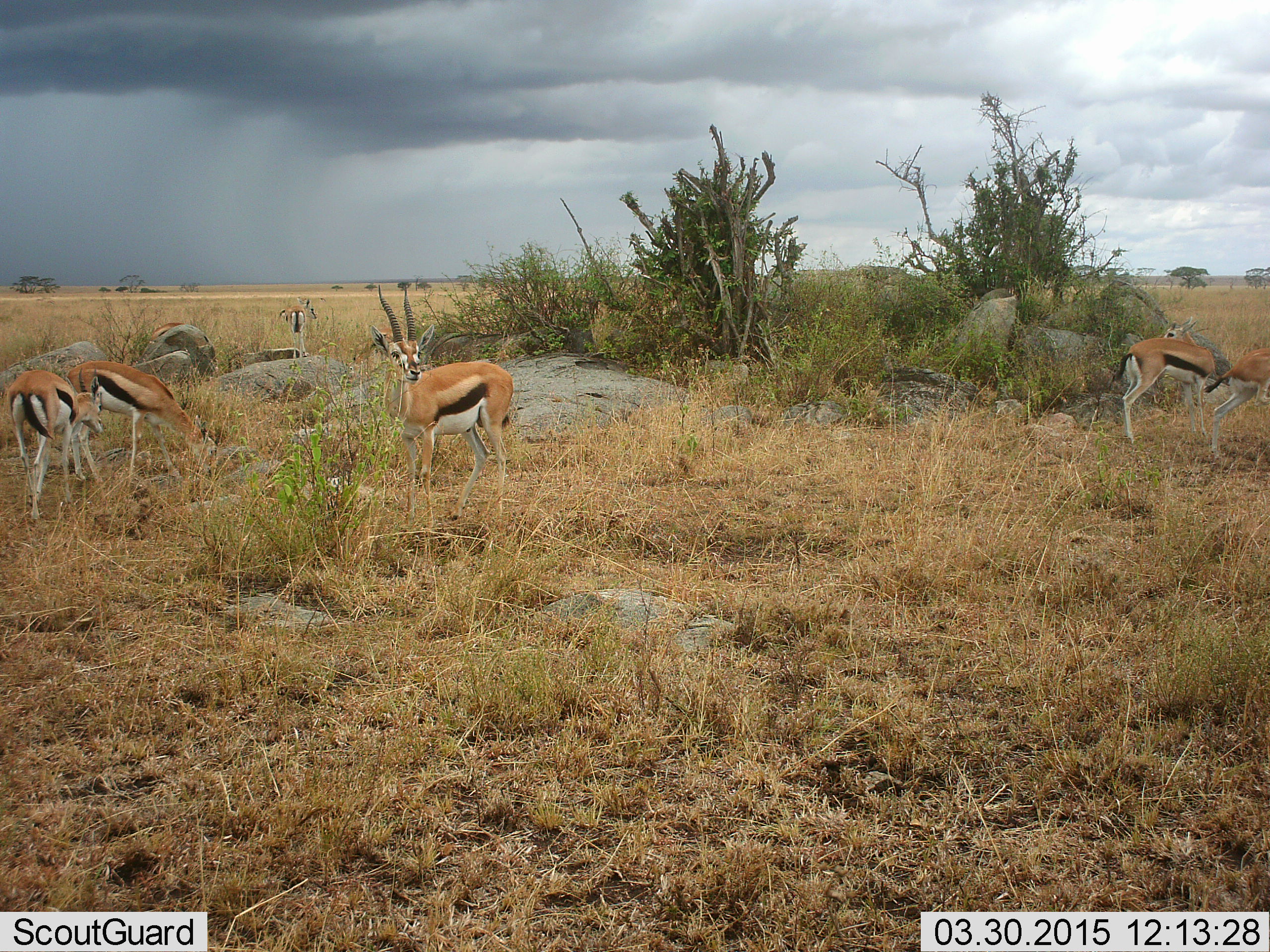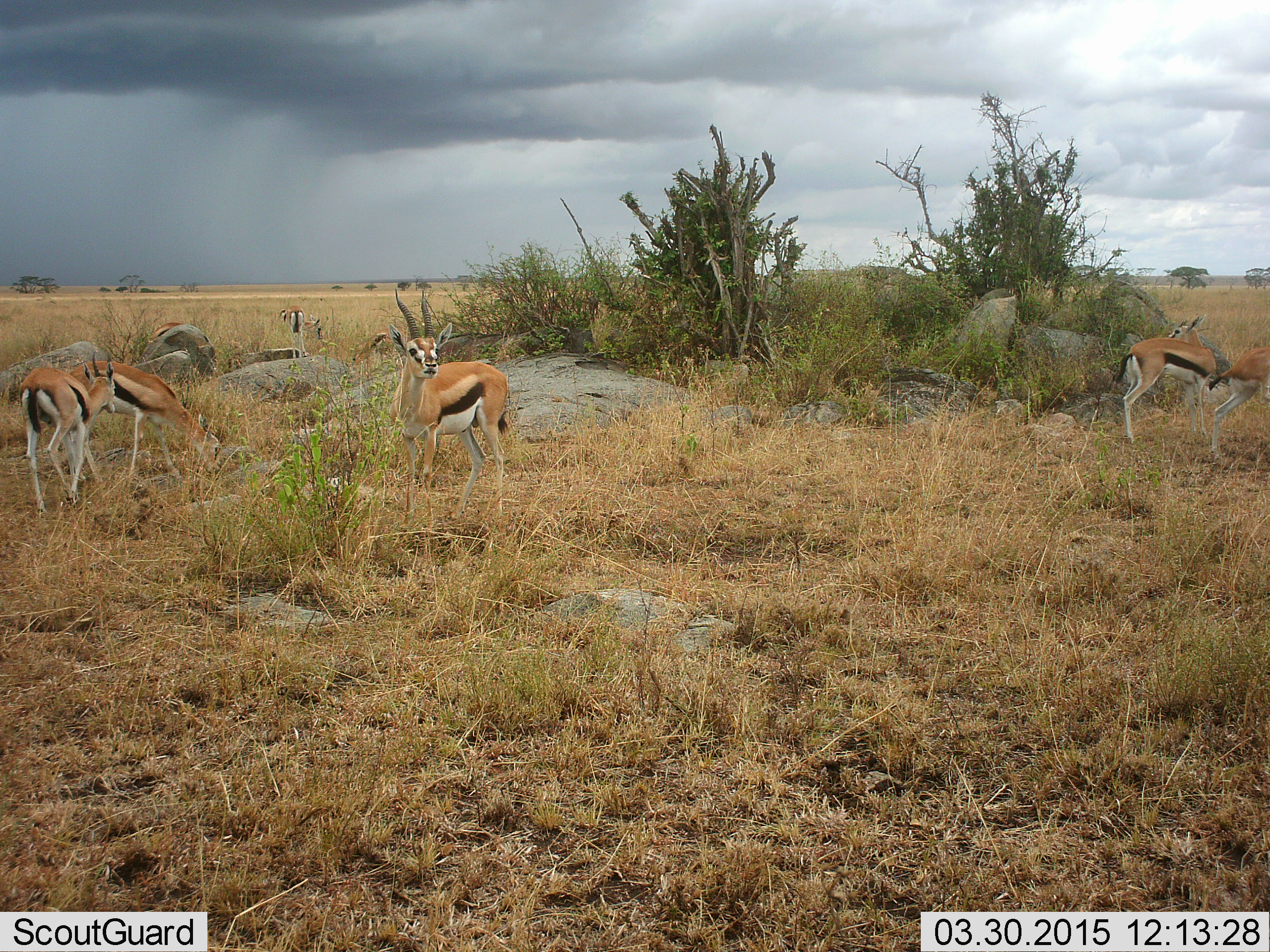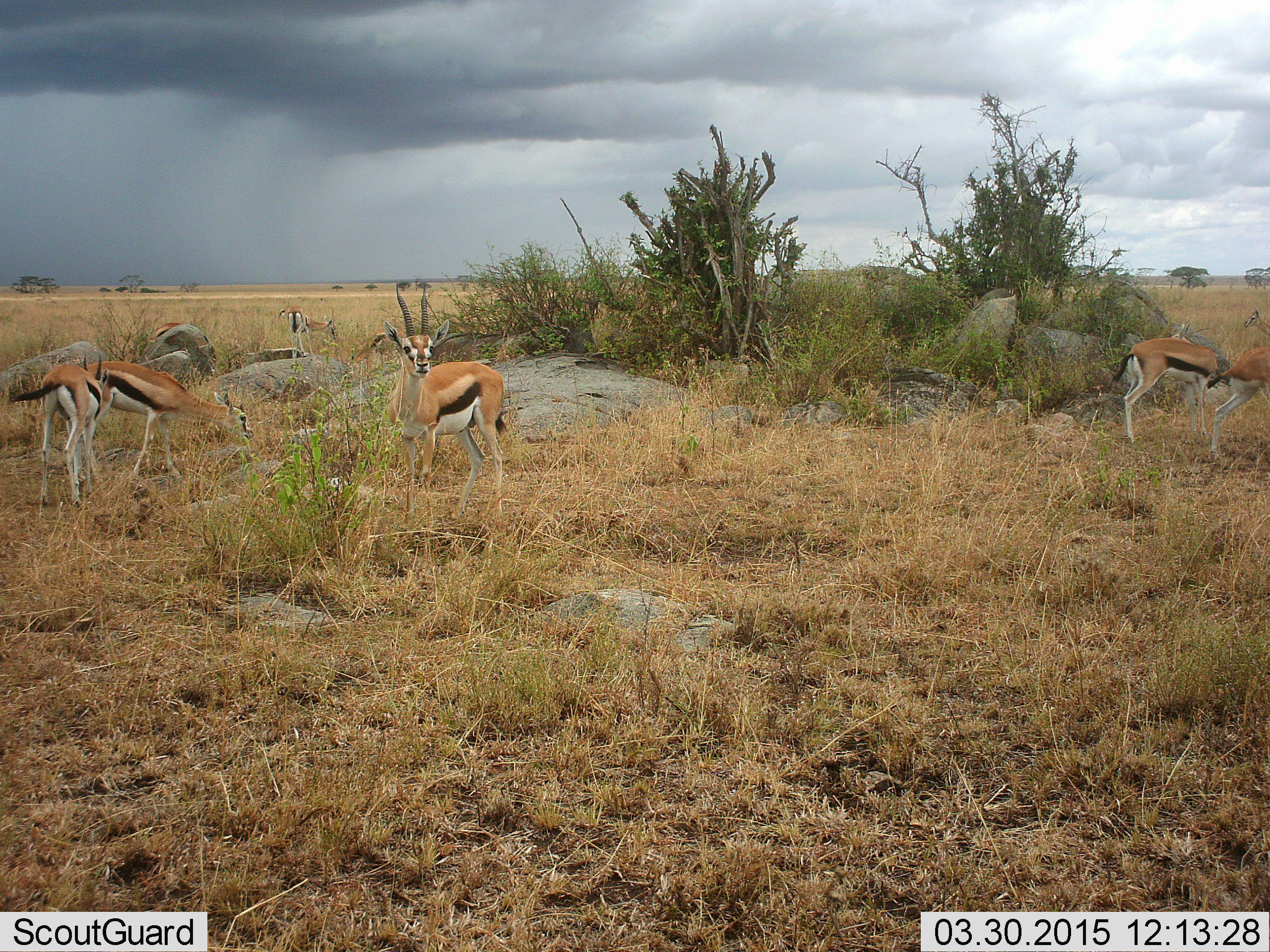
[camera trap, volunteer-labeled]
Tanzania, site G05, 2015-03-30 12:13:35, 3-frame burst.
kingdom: Animalia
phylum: Chordata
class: Mammalia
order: Artiodactyla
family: Bovidae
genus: Eudorcas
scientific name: Eudorcas thomsonii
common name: thomson's gazelle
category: gazellethomsons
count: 7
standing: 100%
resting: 0%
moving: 50%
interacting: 0%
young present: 10%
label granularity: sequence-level